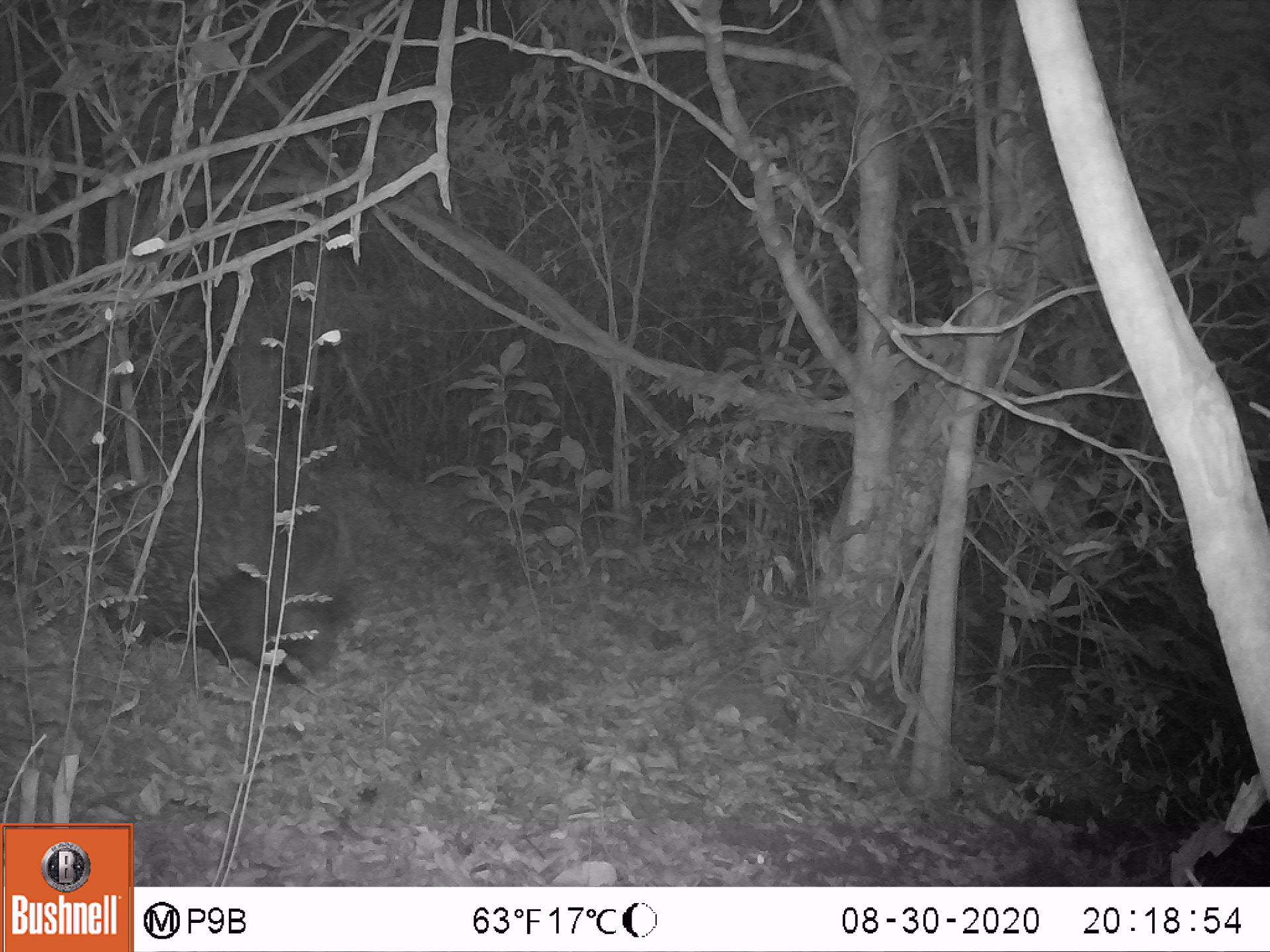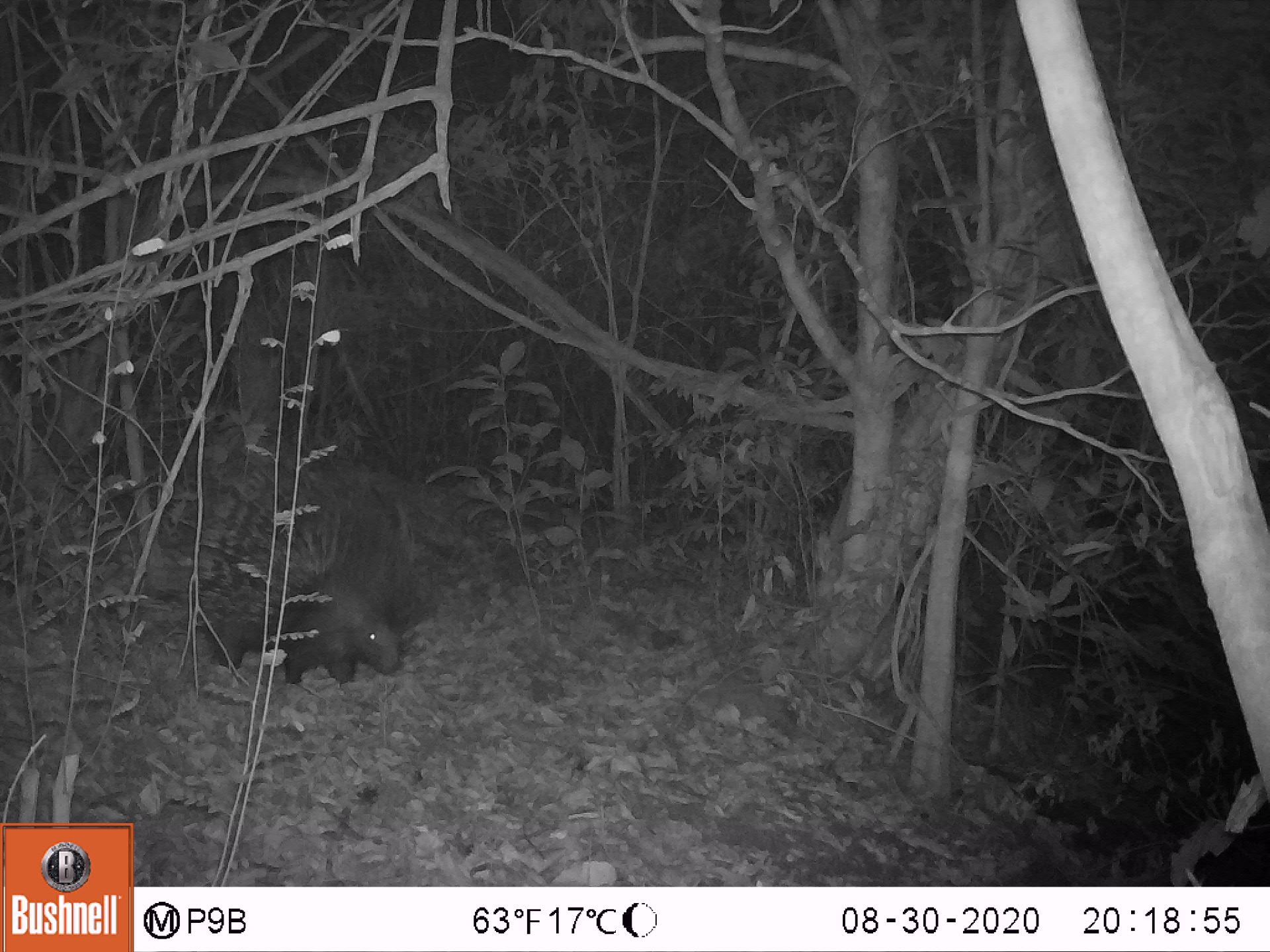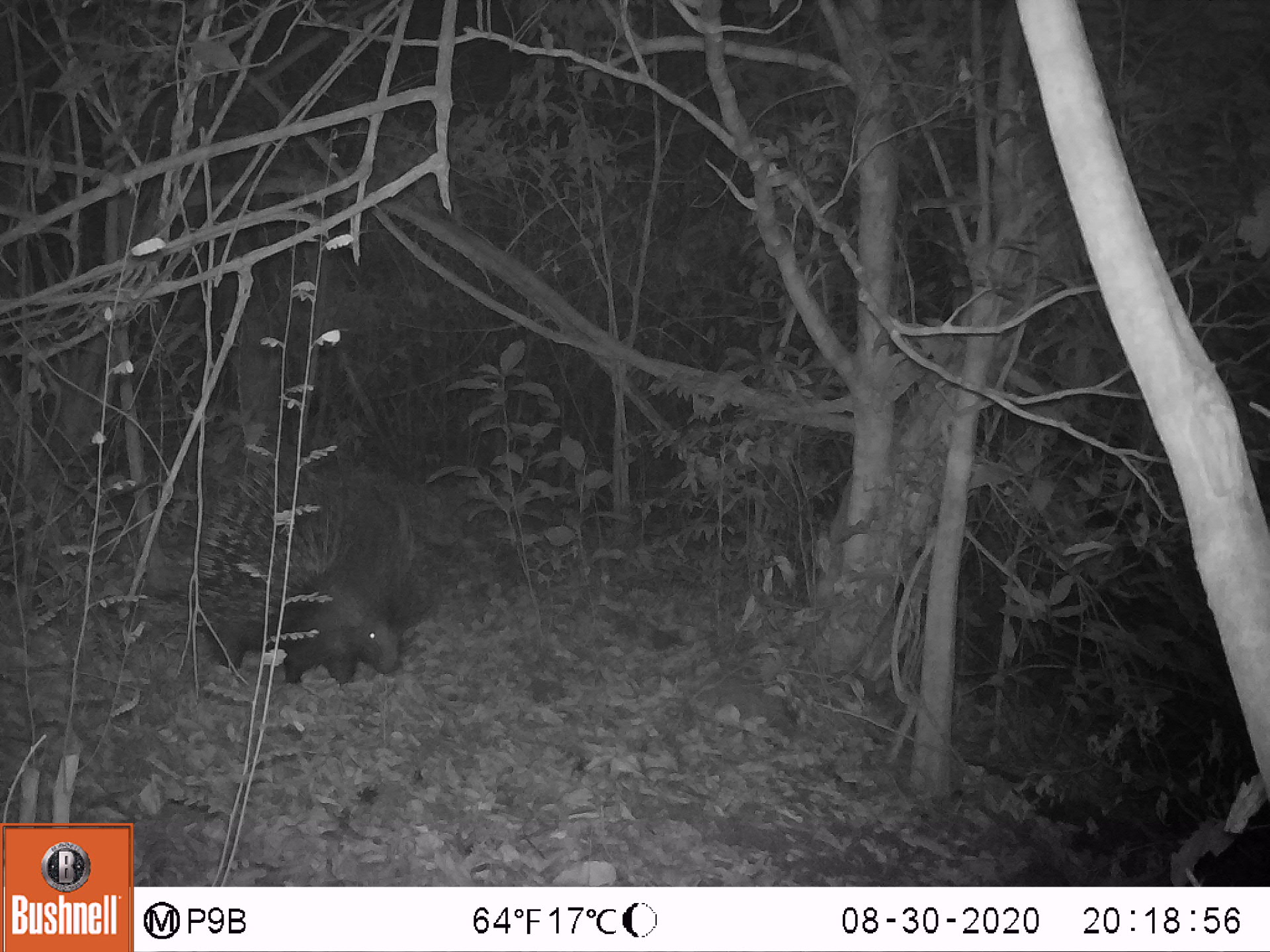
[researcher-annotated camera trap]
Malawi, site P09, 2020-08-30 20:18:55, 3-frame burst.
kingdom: Animalia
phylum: Chordata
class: Mammalia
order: Rodentia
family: Hystricidae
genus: Hystrix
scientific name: Hystrix africaeaustralis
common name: cape porcupine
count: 1